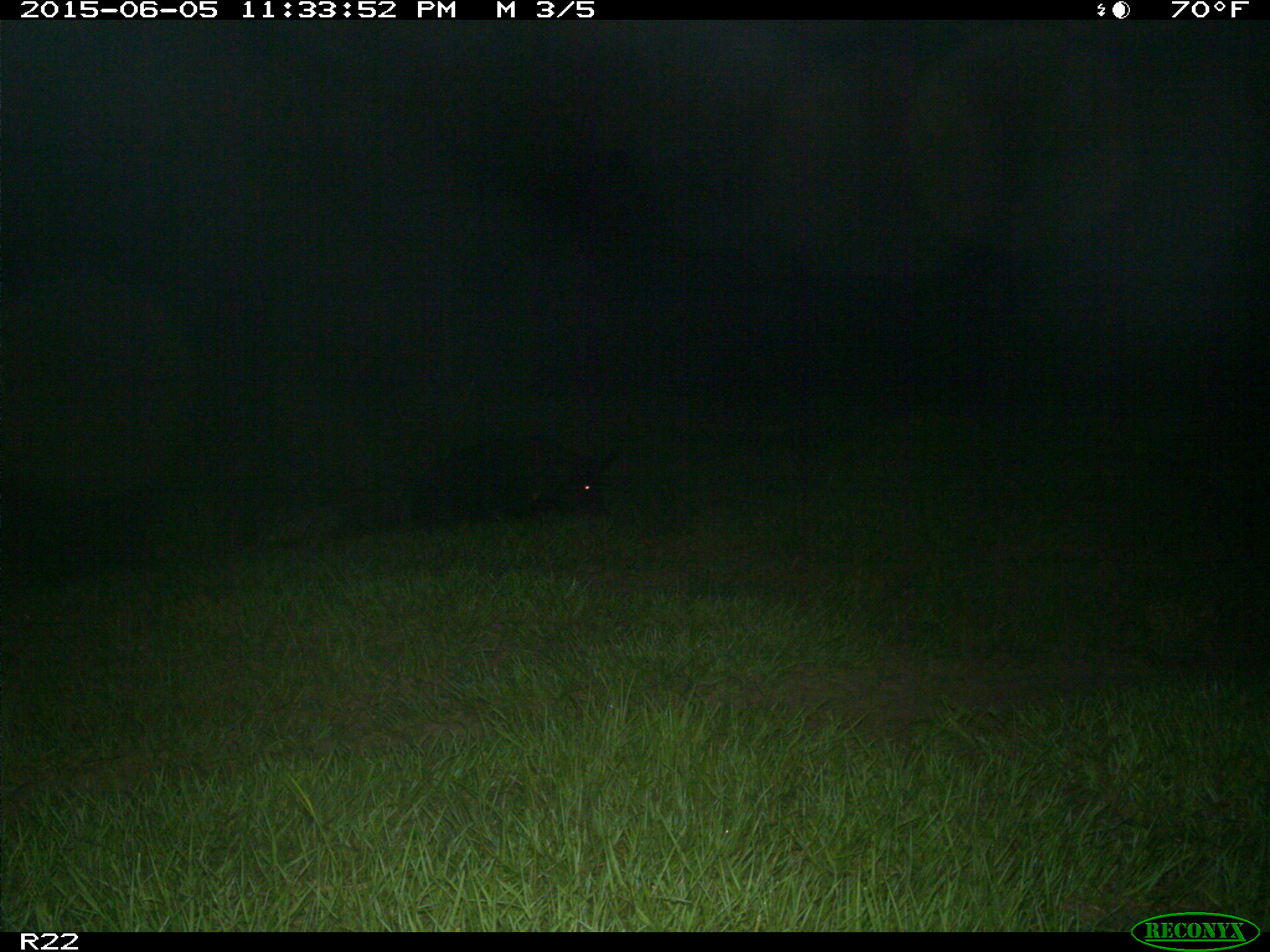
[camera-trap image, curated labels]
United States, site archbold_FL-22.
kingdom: Animalia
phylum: Chordata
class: Aves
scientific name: Aves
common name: birds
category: unidentified bird